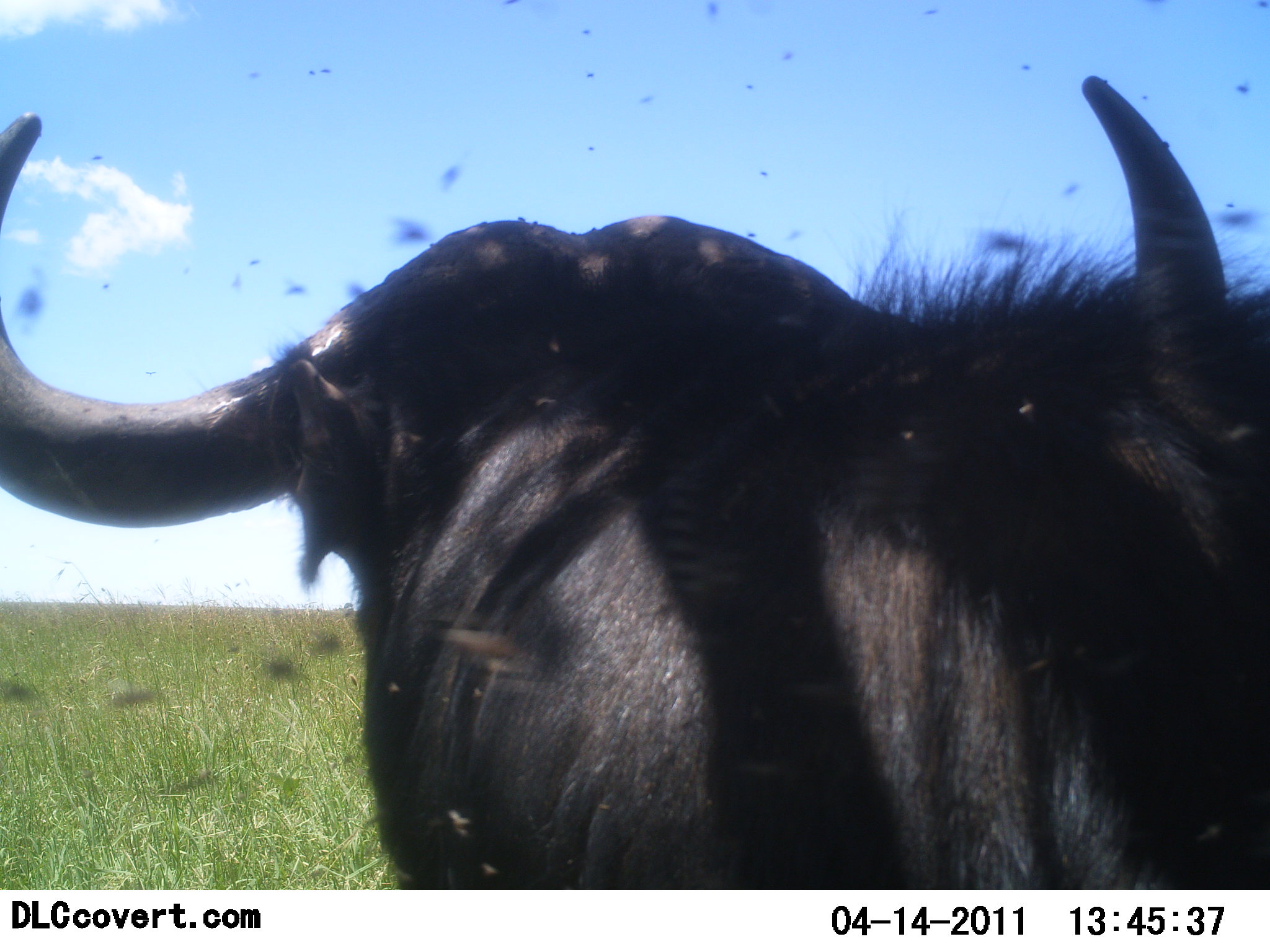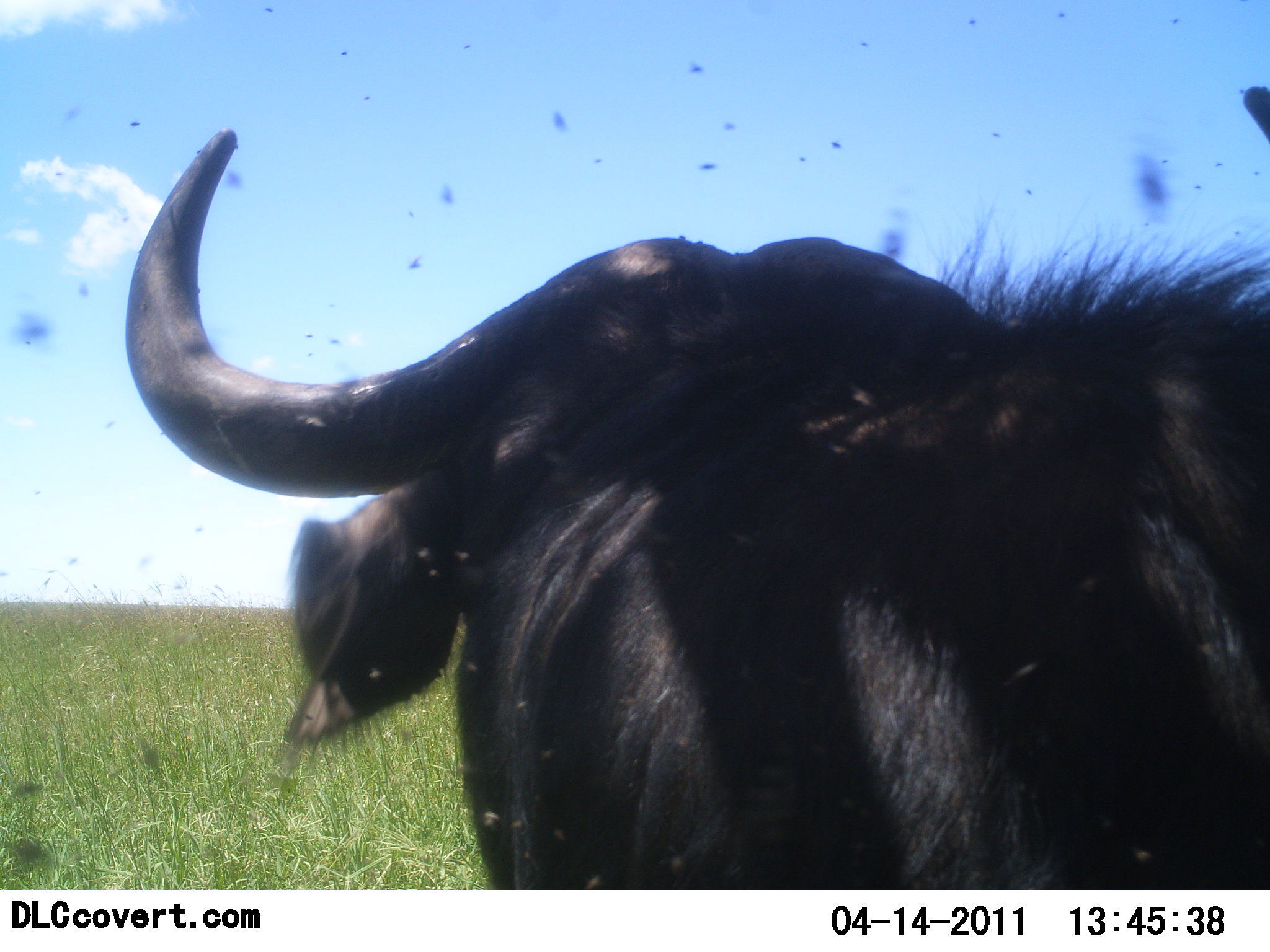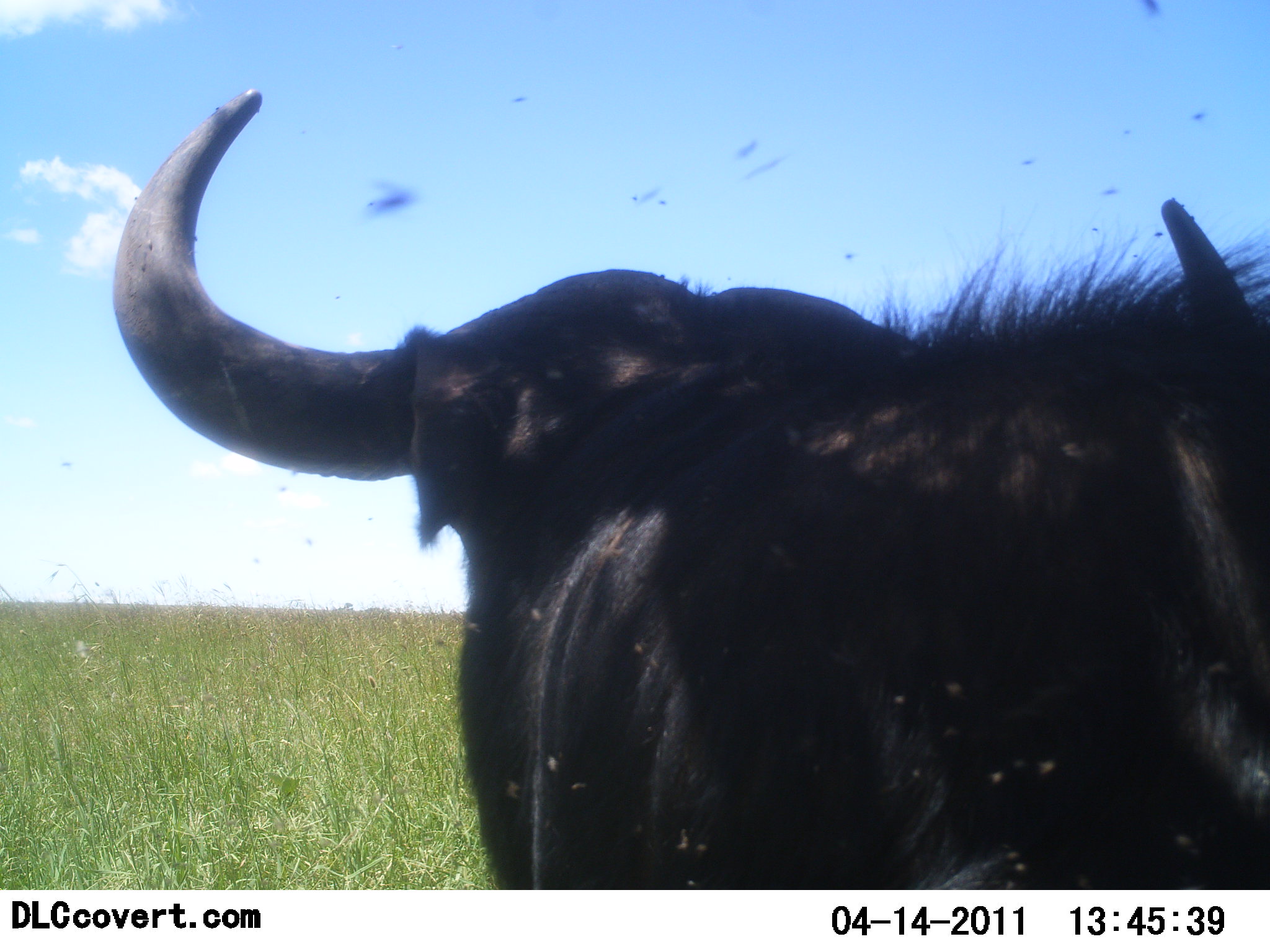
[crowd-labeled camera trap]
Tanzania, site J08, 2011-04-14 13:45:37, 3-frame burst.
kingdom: Animalia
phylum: Chordata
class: Mammalia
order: Artiodactyla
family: Bovidae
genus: Syncerus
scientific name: Syncerus caffer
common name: cape buffalo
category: buffalo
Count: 1.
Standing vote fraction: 91%.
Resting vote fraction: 0%.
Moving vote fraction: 9%.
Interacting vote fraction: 9%.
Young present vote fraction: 0%.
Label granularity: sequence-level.